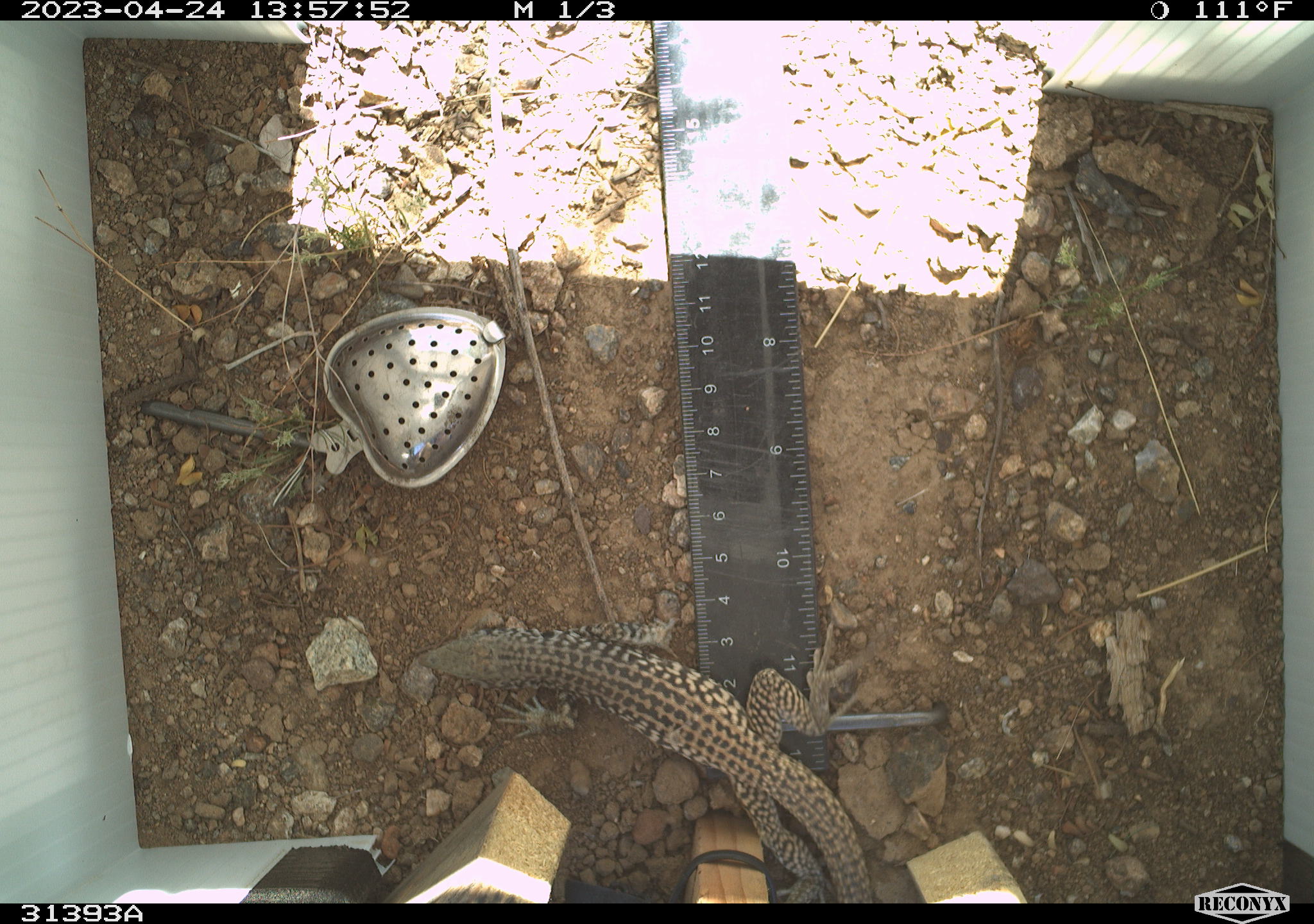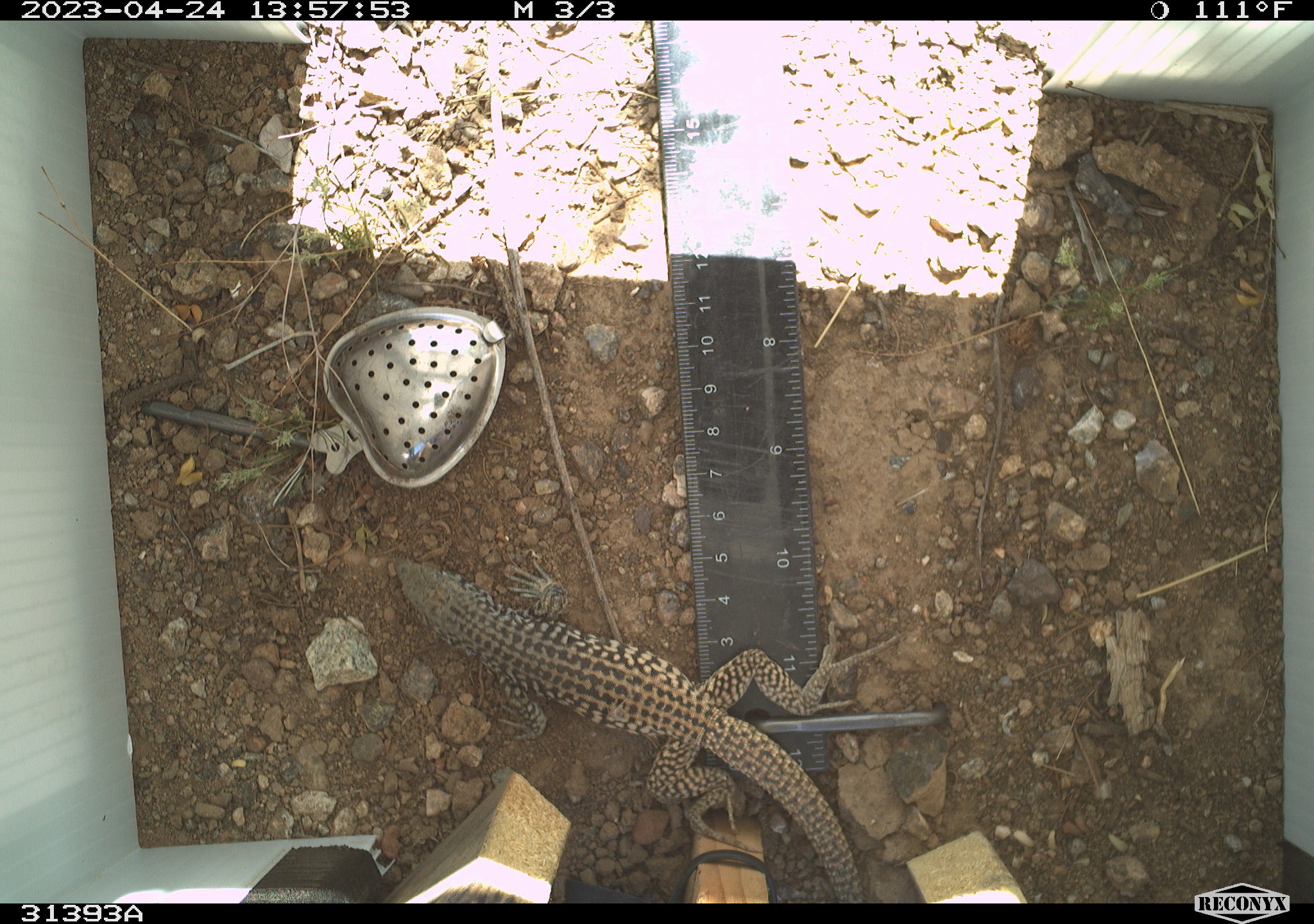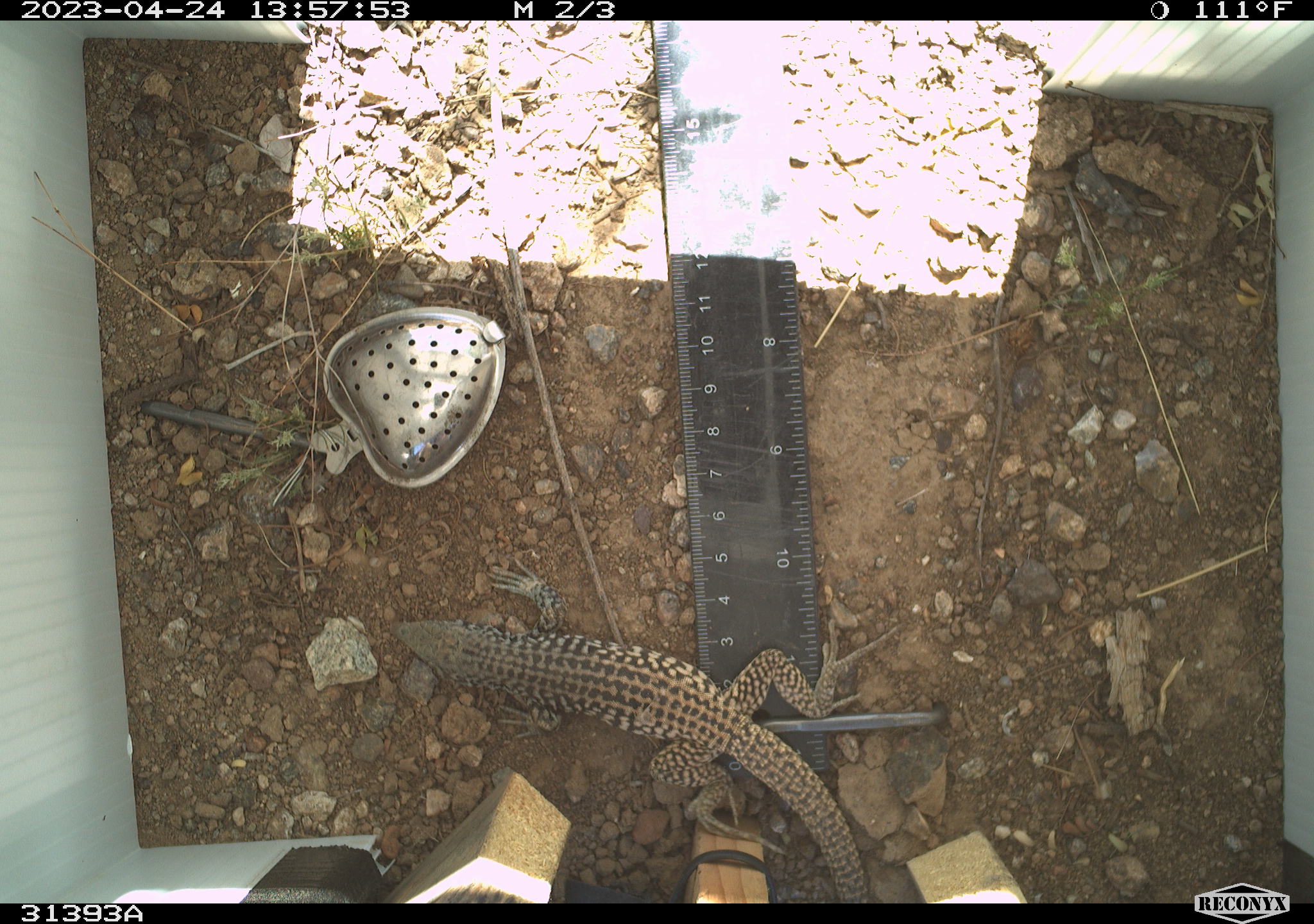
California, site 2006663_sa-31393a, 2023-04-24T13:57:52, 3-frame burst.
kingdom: Animalia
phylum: Chordata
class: Reptilia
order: Squamata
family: Teiidae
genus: Aspidoscelis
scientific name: Aspidoscelis tigris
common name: western whiptail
Western whiptail (Aspidoscelis tigris).